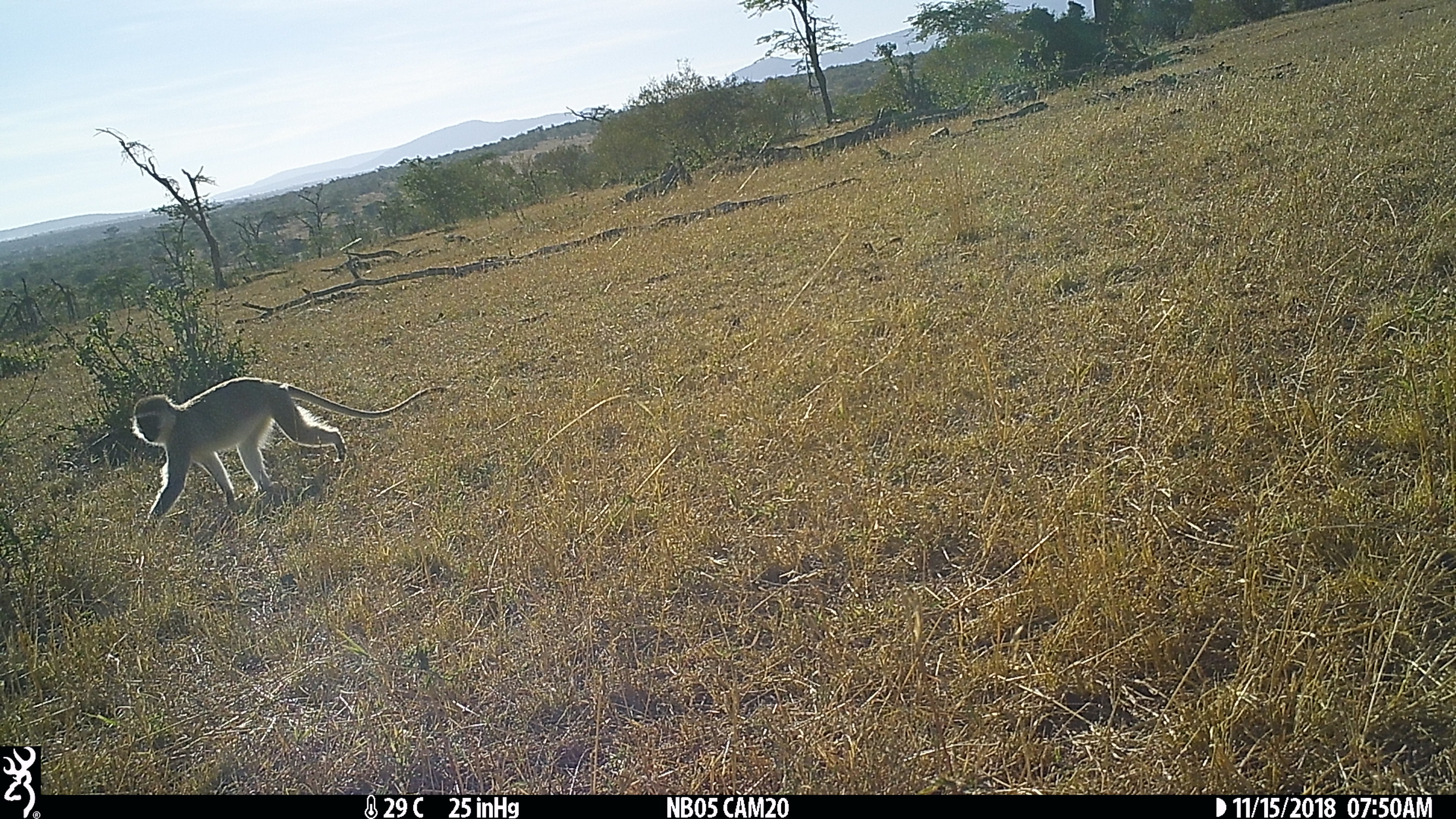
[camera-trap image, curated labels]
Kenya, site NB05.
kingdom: Animalia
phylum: Chordata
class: Mammalia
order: Primates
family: Cercopithecidae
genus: Chlorocebus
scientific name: Chlorocebus pygerythrus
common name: vervet monkey